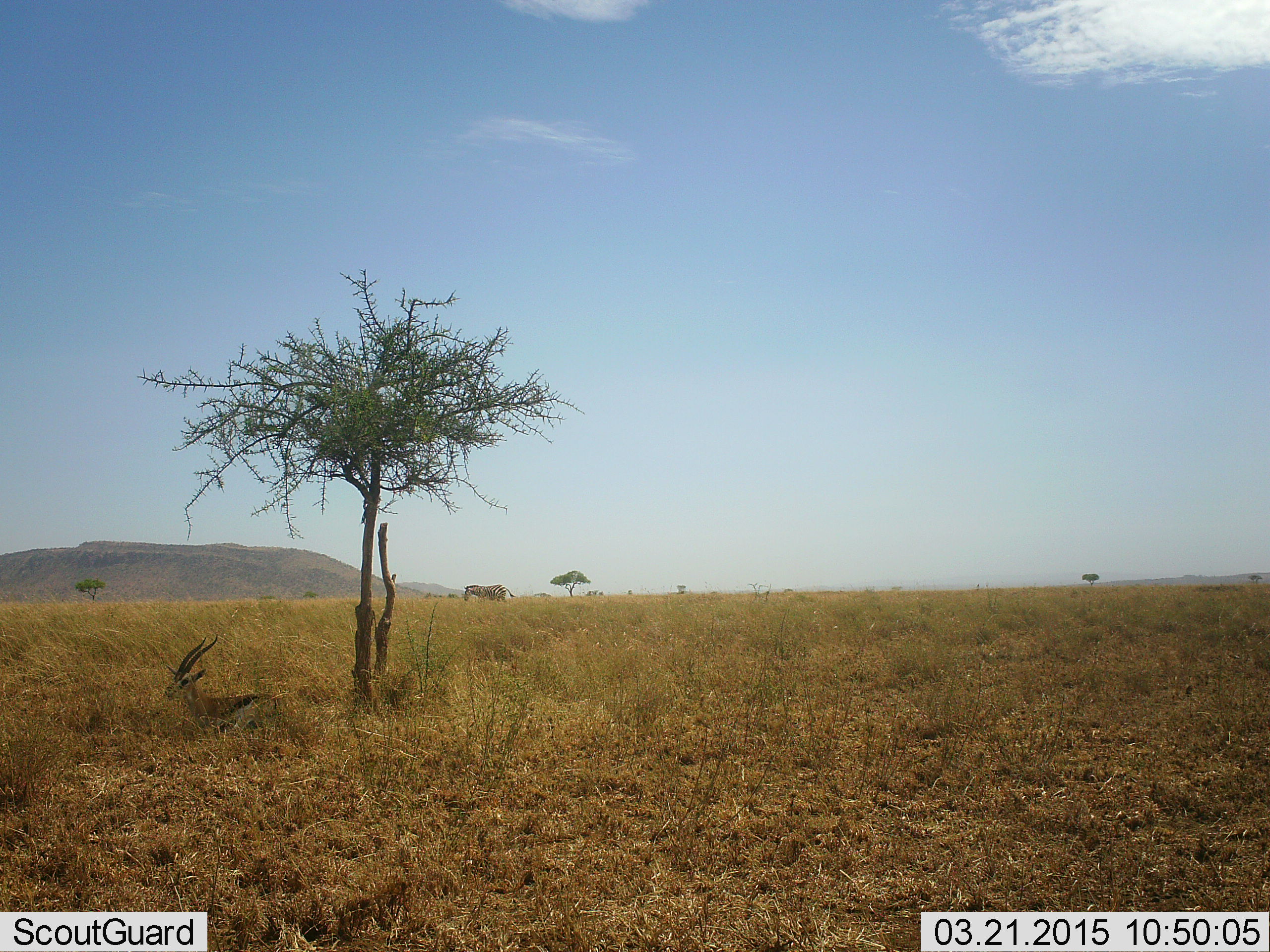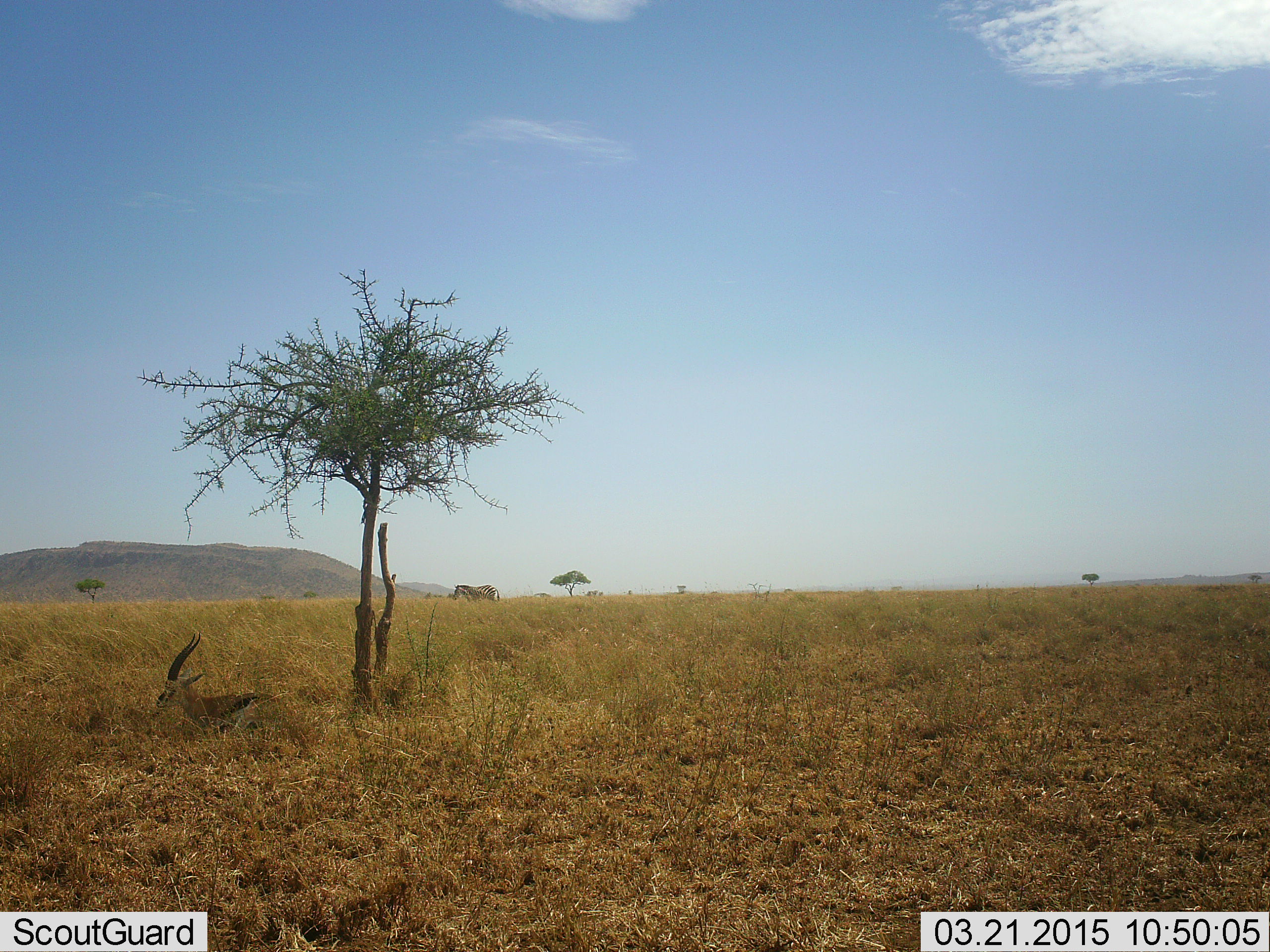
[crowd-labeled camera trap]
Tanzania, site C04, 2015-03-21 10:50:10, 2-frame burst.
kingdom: Animalia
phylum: Chordata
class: Mammalia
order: Artiodactyla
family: Bovidae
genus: Eudorcas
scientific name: Eudorcas thomsonii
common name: thomson's gazelle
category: gazellethomsons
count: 1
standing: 7%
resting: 93%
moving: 0%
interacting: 0%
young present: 0%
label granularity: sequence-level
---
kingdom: Animalia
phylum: Chordata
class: Mammalia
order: Perissodactyla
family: Equidae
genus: Equus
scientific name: Equus quagga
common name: plains zebra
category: zebra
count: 1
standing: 9%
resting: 0%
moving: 100%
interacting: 0%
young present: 0%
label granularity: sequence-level